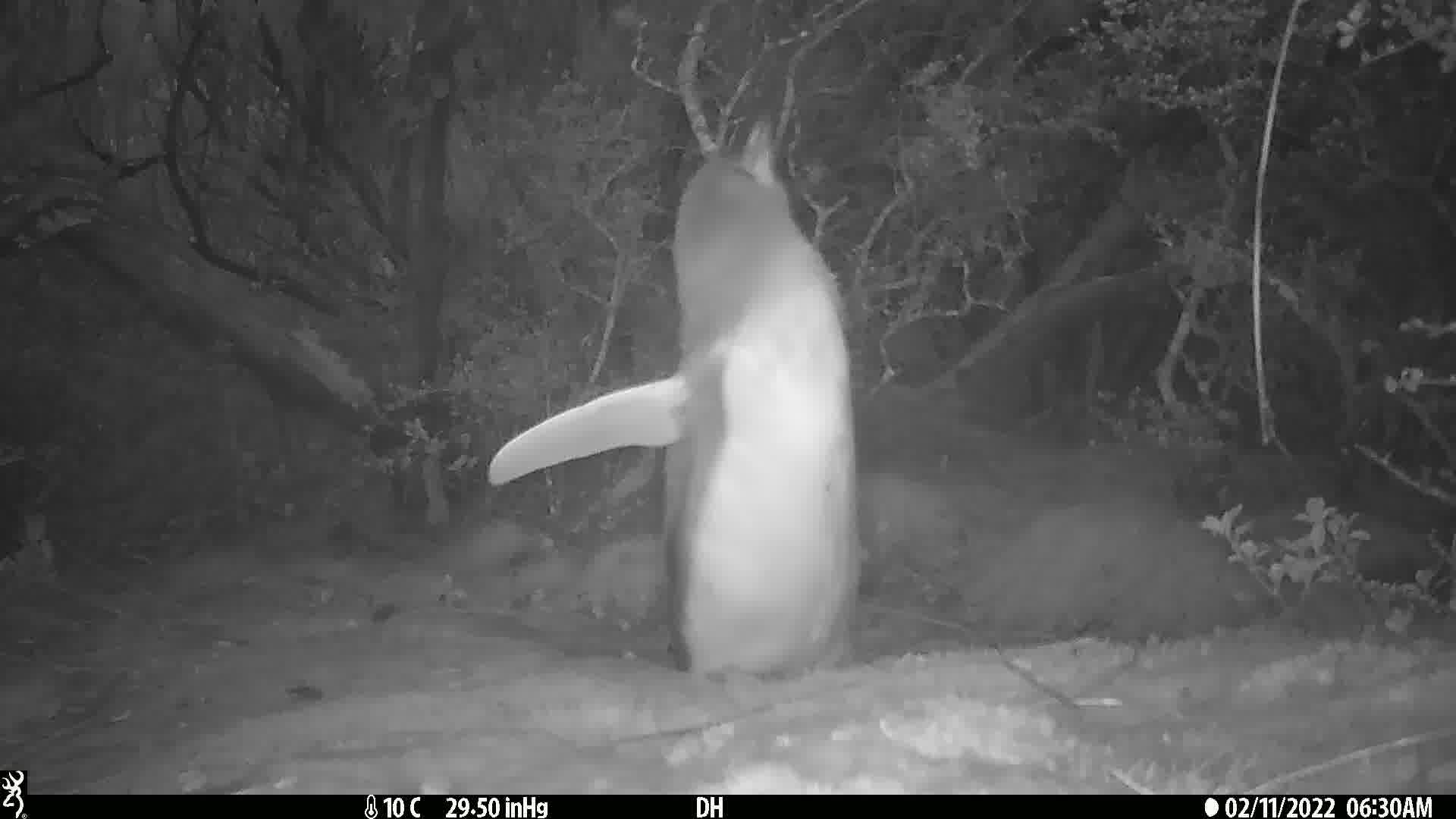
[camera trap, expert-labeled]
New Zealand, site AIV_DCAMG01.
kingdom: Animalia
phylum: Chordata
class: Aves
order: Sphenisciformes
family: Spheniscidae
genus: Megadyptes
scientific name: Megadyptes antipodes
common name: yellow-eyed penguin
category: yellow eyed penguin